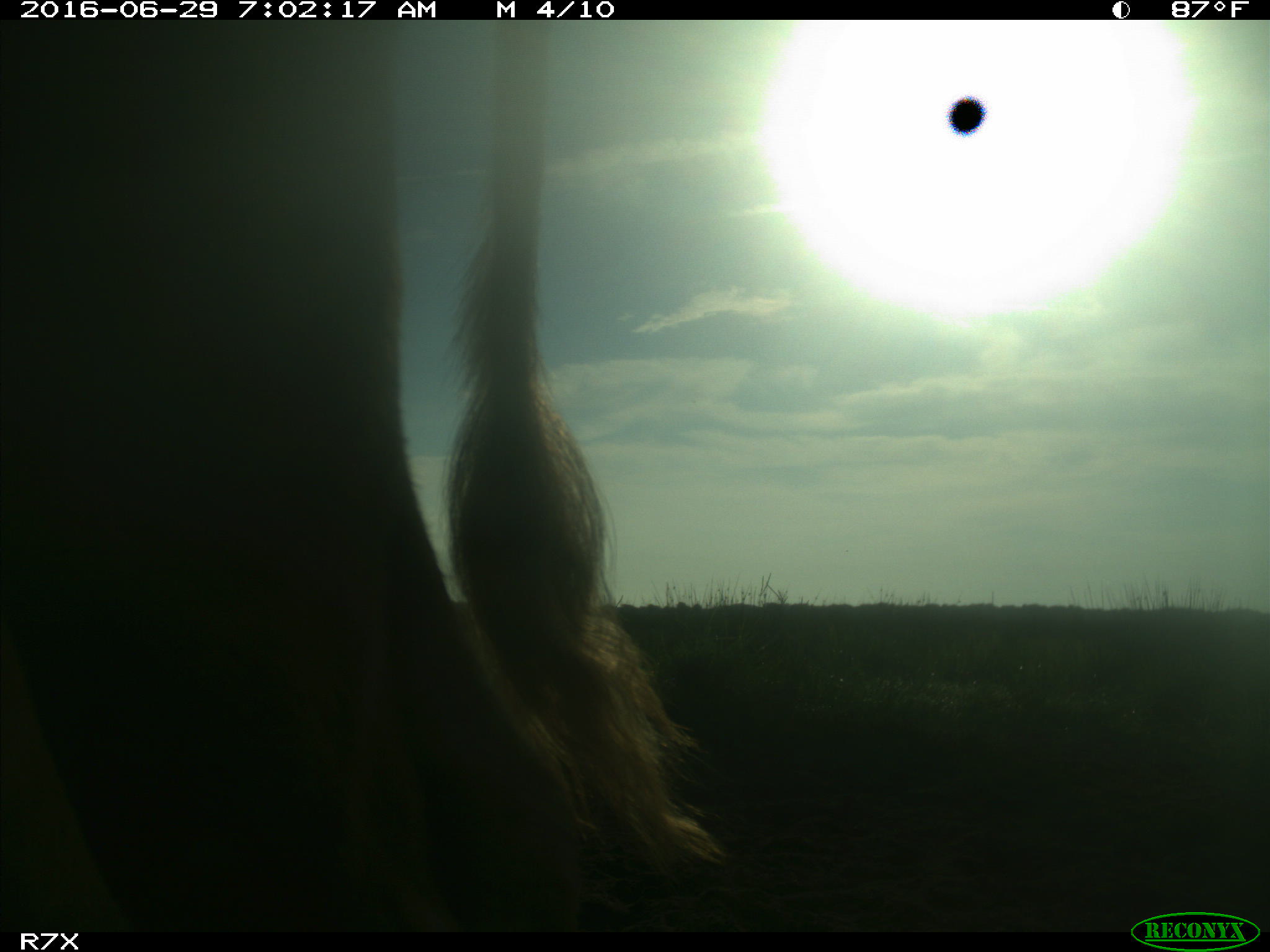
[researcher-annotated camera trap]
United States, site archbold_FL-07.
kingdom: Animalia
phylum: Chordata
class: Mammalia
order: Artiodactyla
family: Bovidae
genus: Bos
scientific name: Bos taurus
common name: domestic cow